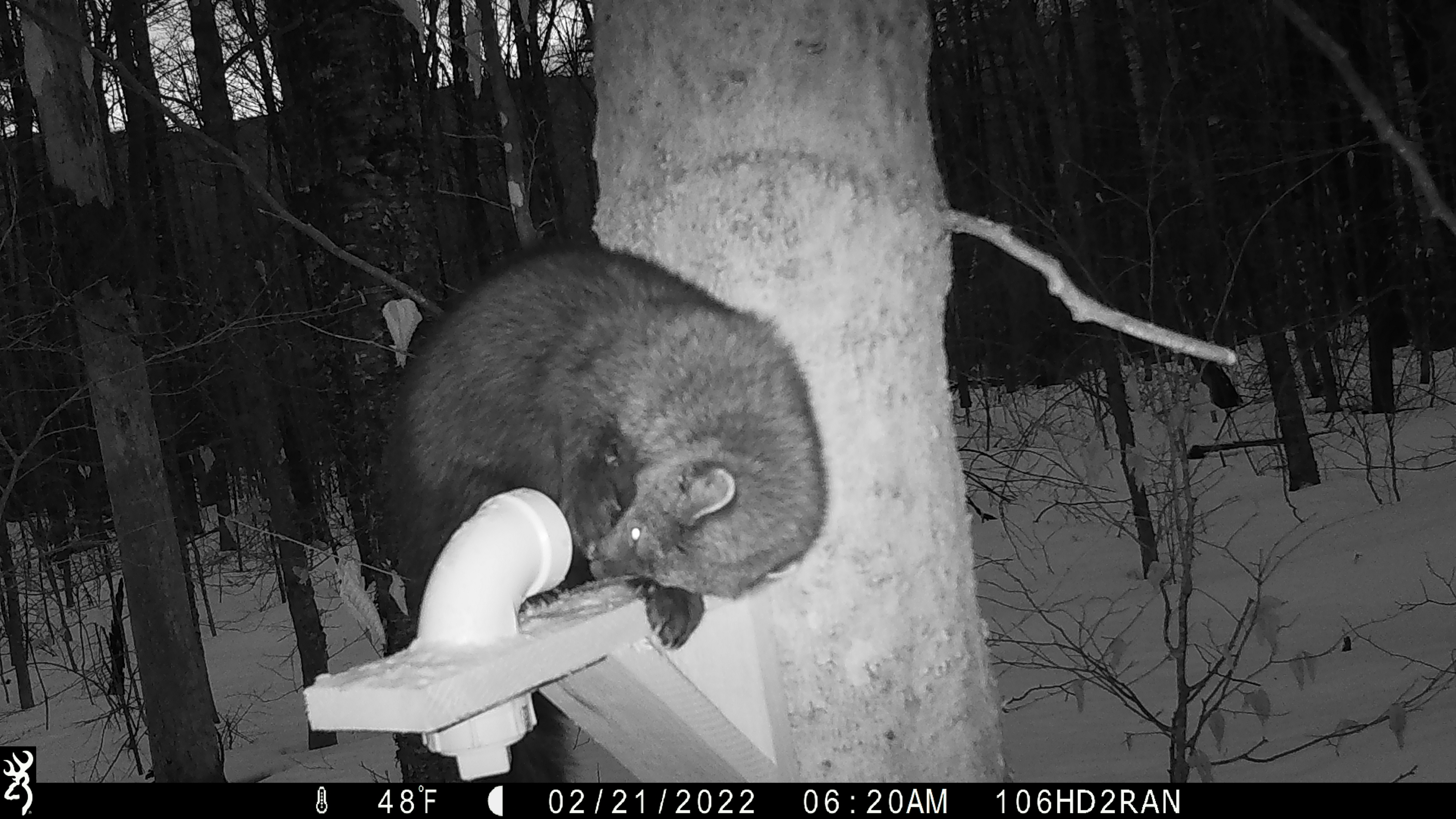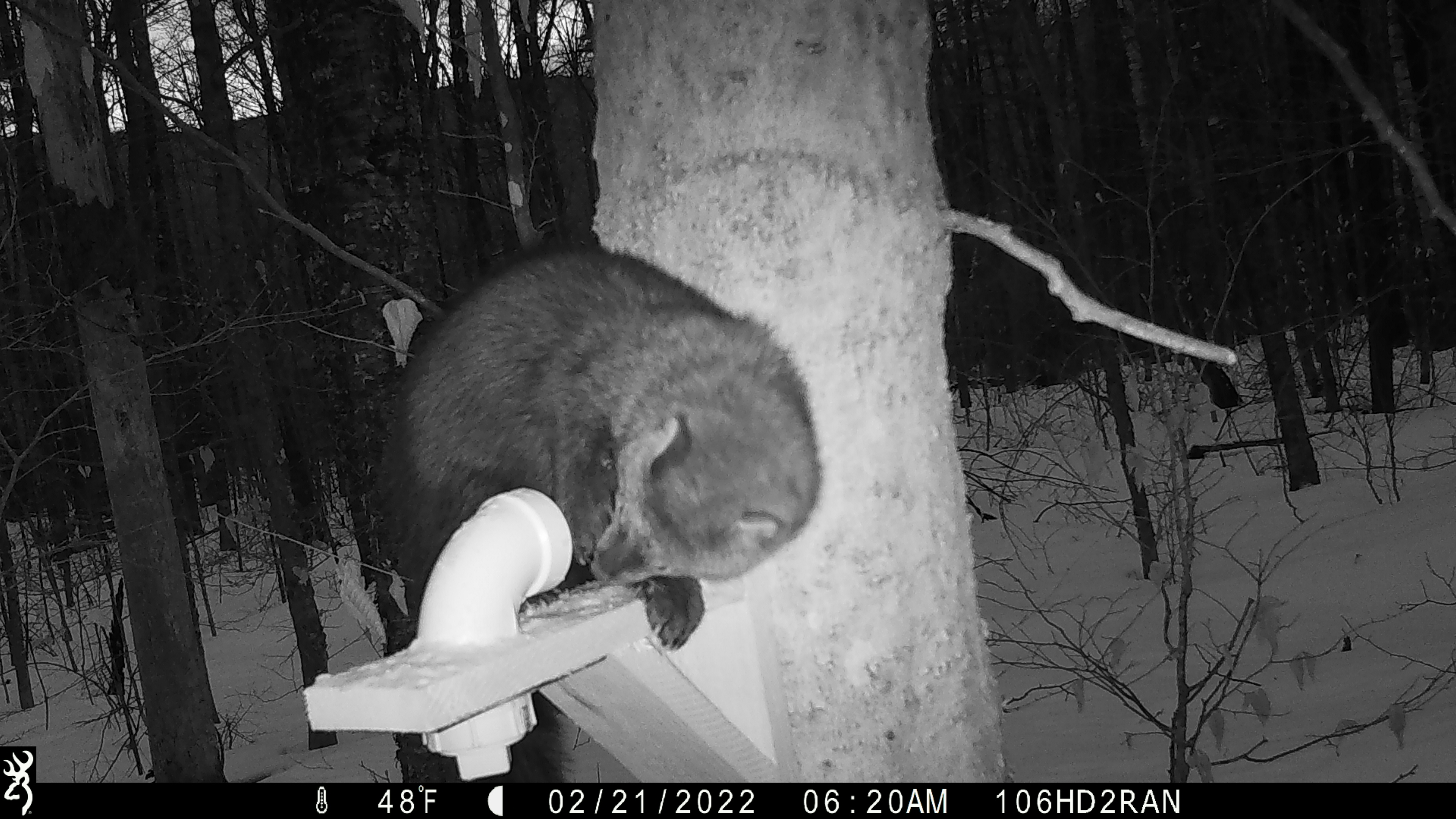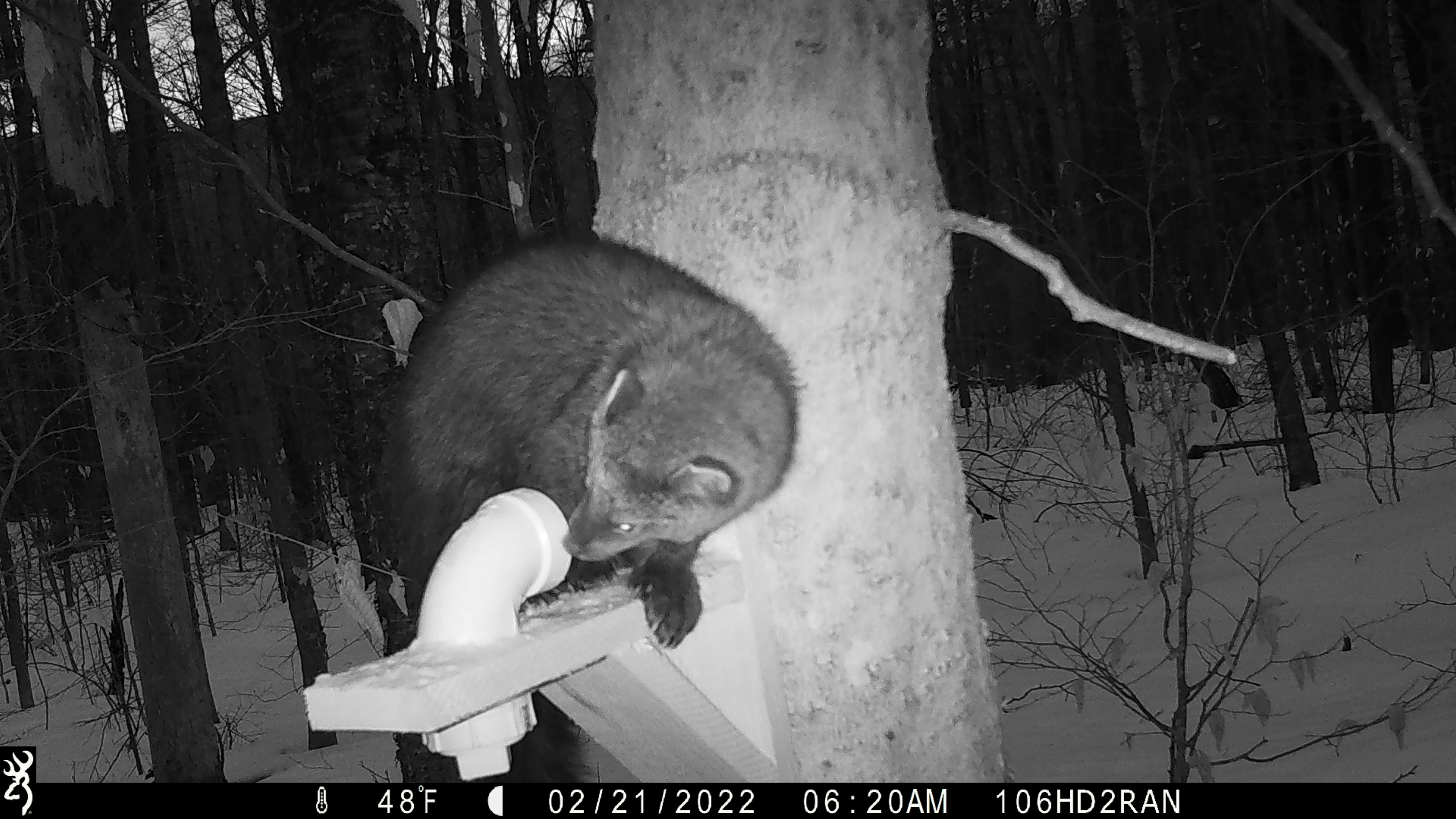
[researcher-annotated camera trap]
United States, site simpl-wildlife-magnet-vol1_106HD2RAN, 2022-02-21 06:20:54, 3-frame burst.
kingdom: Animalia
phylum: Chordata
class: Mammalia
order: Carnivora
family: Mustelidae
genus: Pekania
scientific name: Pekania pennanti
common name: fisher